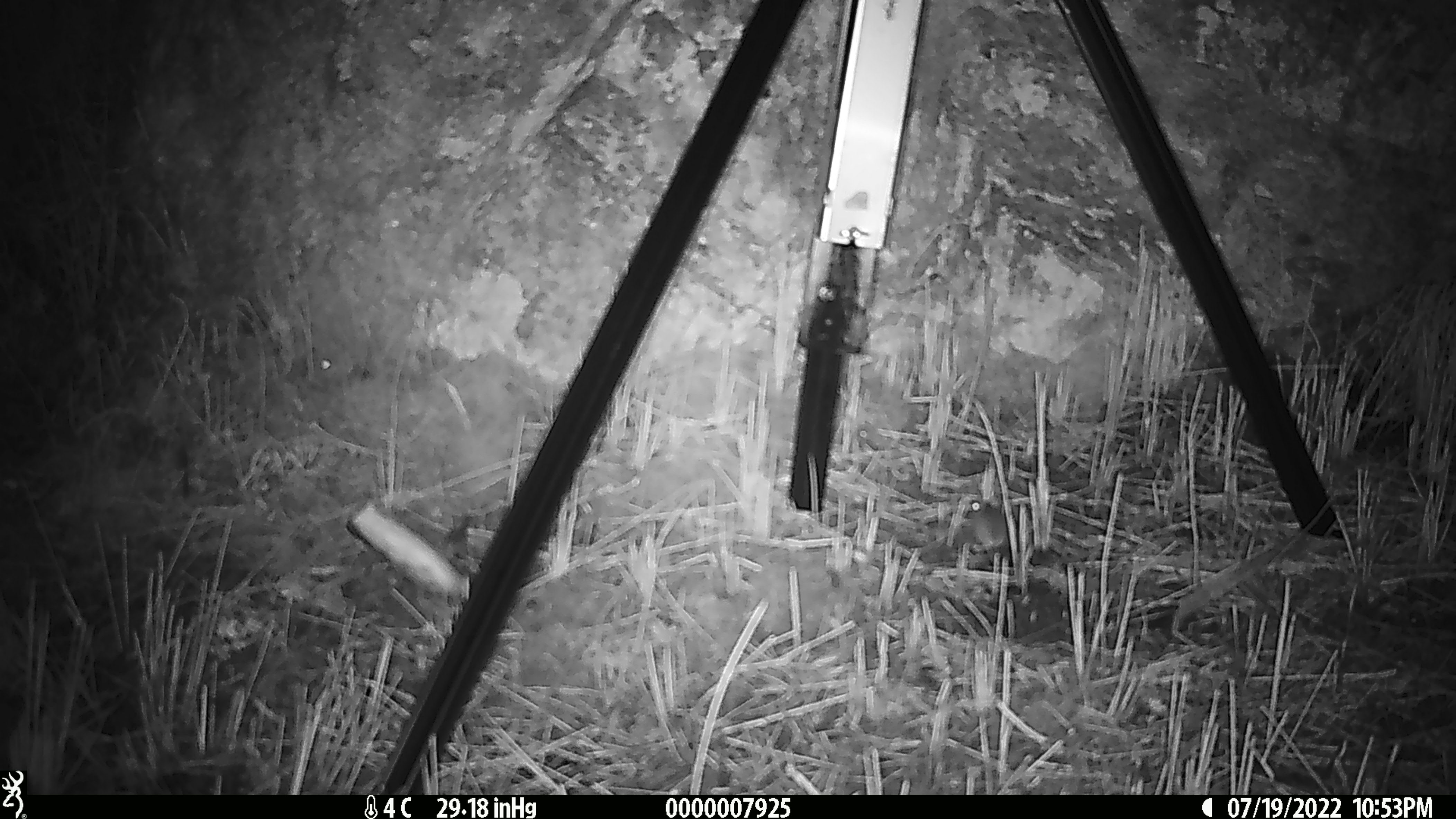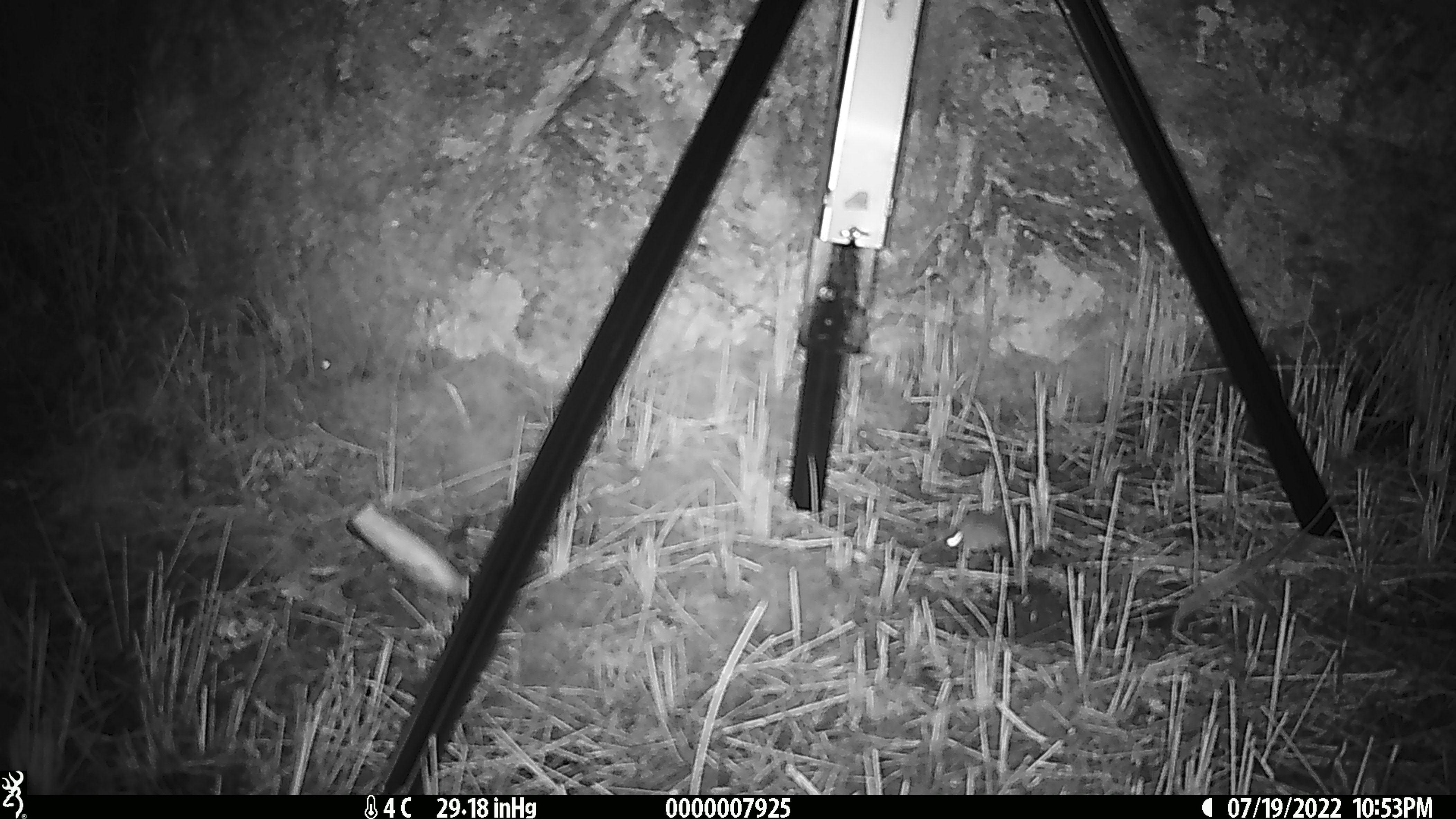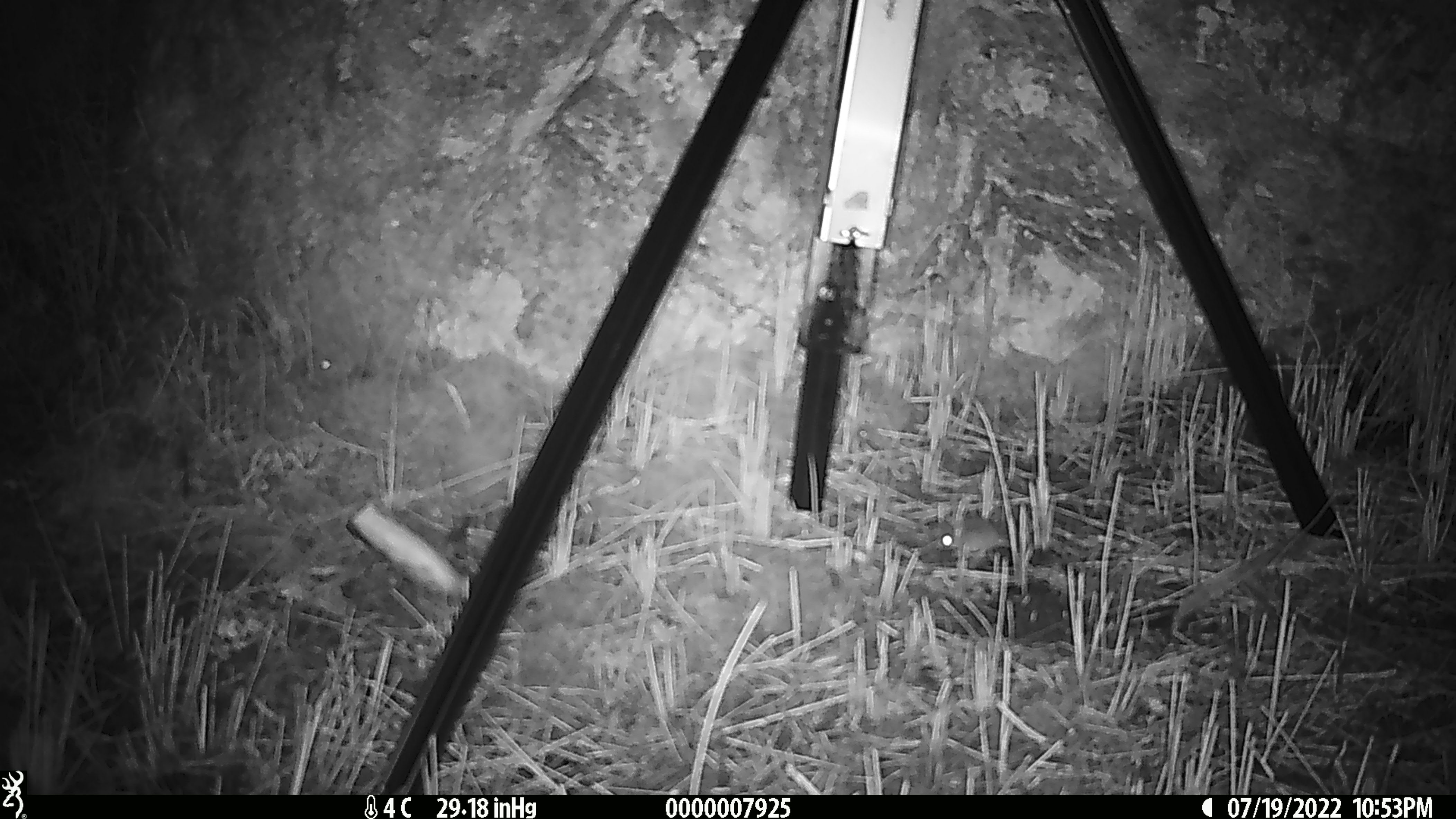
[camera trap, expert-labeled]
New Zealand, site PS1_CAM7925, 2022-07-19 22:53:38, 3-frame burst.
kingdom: Animalia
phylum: Chordata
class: Mammalia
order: Rodentia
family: Muridae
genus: Mus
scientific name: Mus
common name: mouse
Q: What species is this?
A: Mouse (Mus).